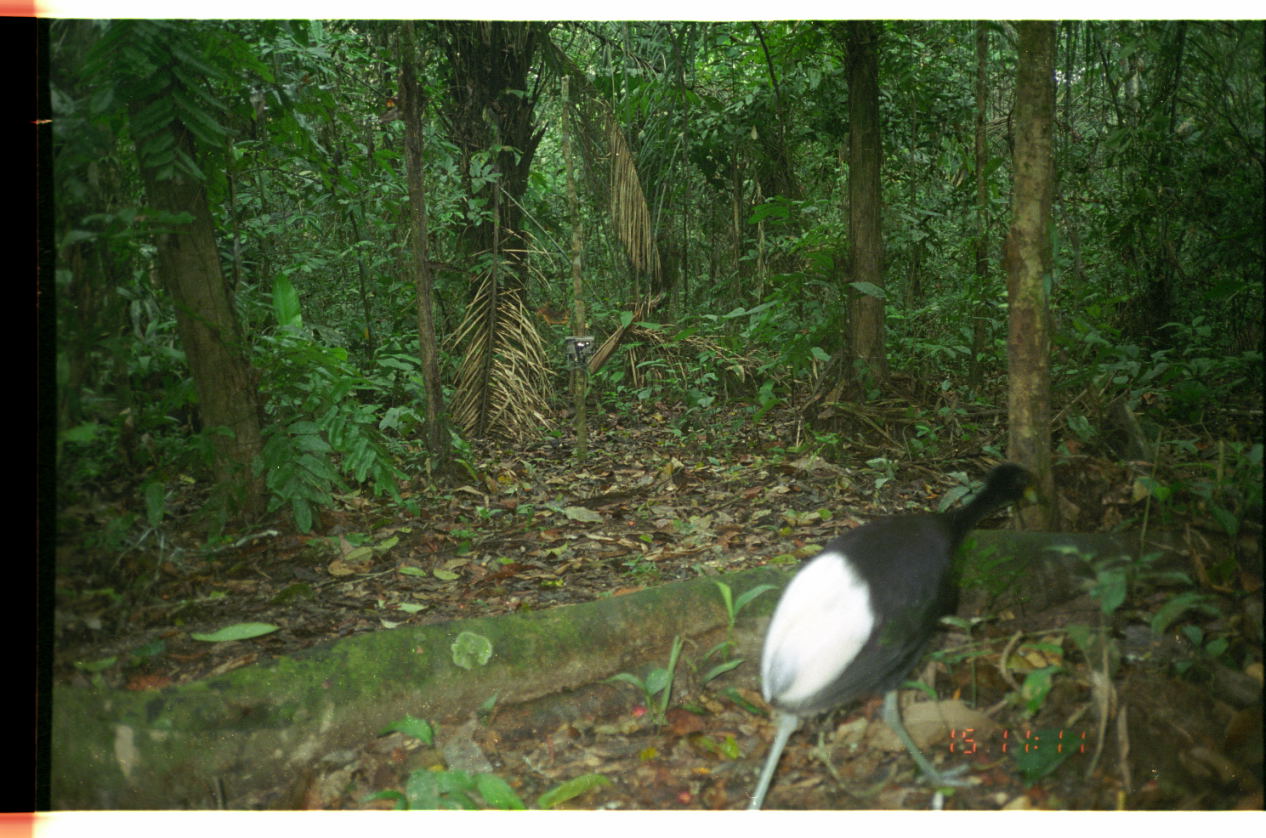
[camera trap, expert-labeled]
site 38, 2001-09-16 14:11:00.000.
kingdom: Animalia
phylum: Chordata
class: Aves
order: Gruiformes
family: Psophiidae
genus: Psophia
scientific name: Psophia leucoptera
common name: pale-winged trumpeter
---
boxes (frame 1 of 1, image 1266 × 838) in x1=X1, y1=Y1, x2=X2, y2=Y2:
psophia leucoptera: x1=744, y1=460, x2=1040, y2=810